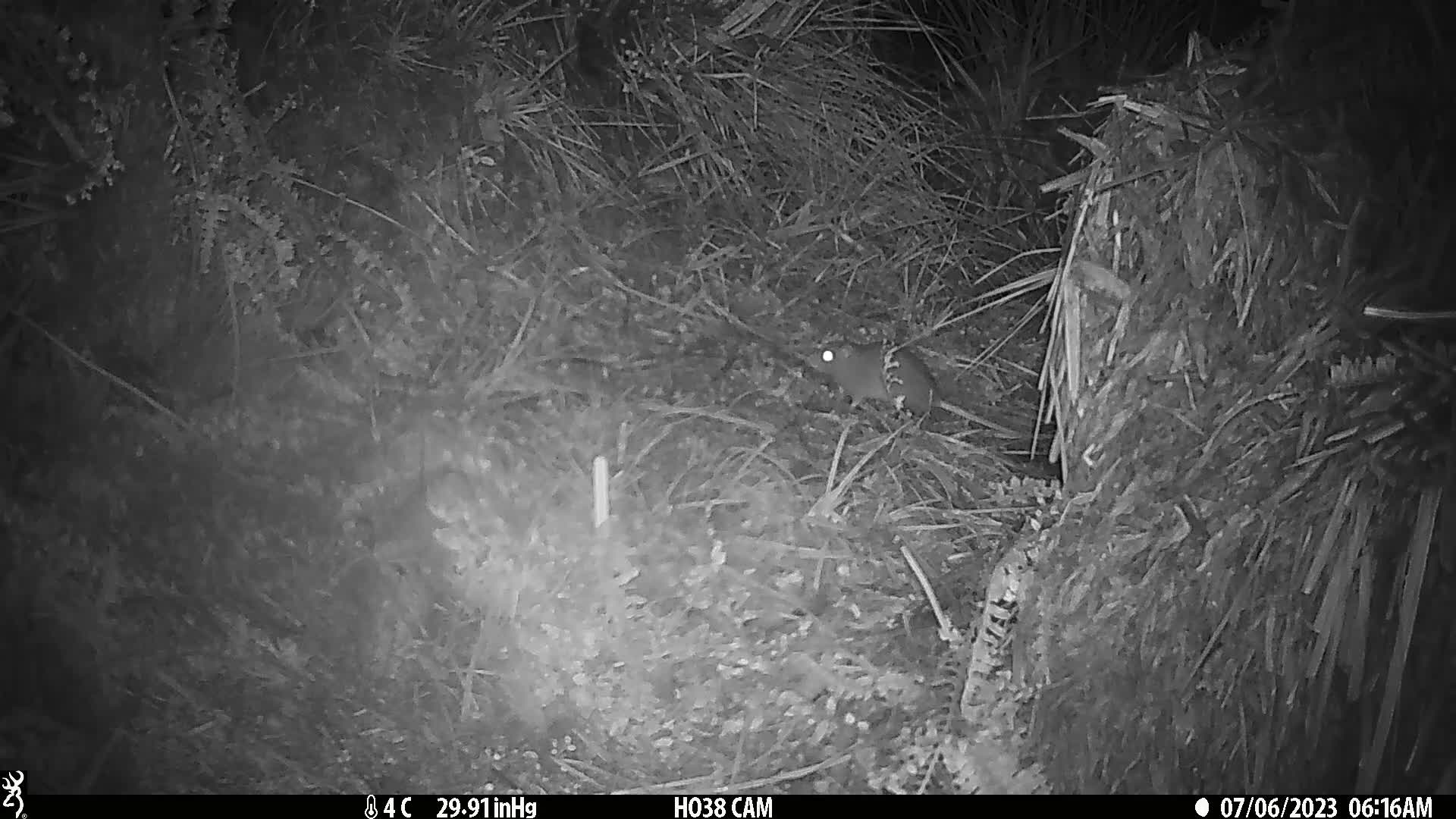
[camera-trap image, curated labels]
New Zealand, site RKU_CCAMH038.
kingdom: Animalia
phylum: Chordata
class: Mammalia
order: Rodentia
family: Muridae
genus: Rattus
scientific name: Rattus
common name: rat